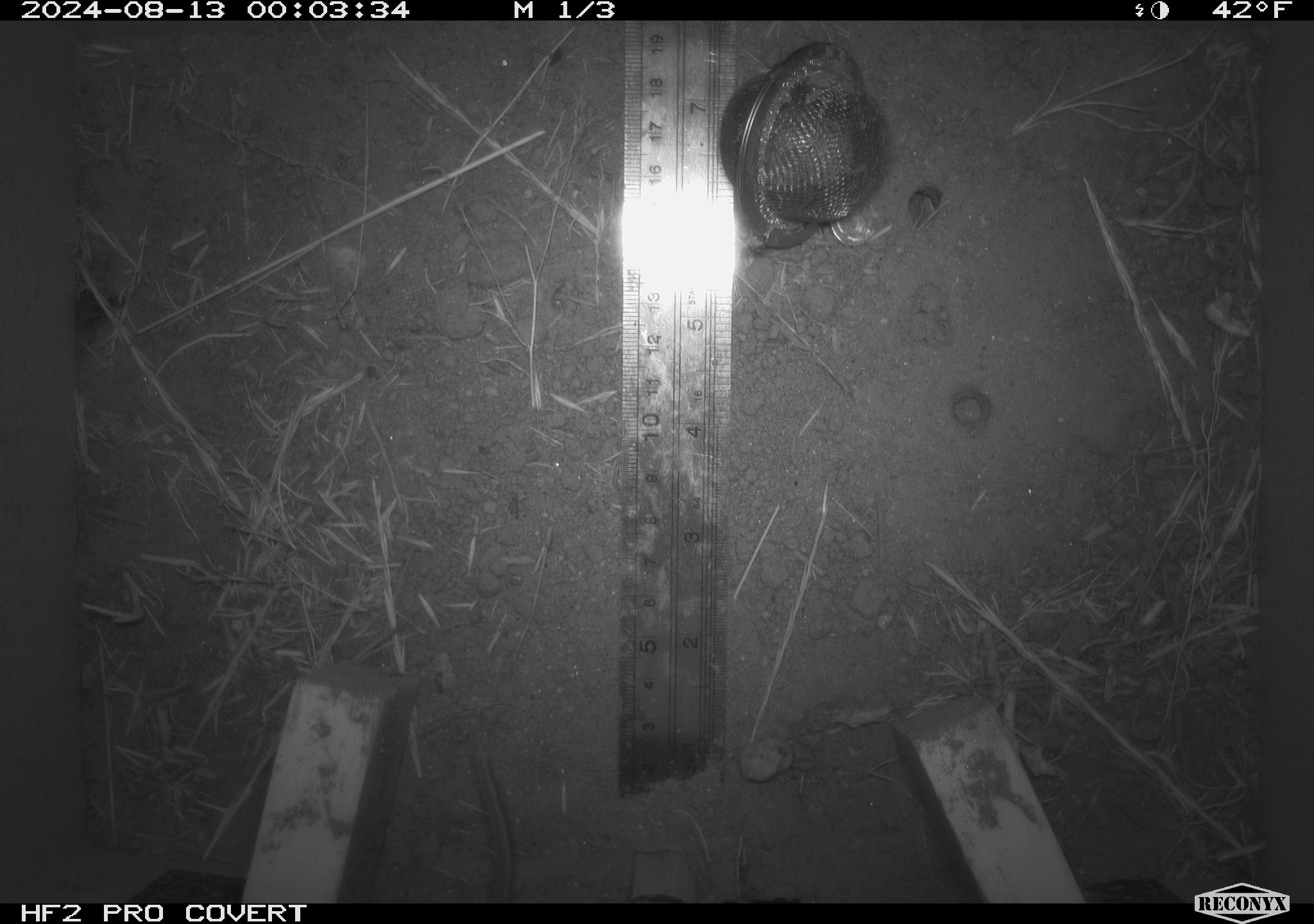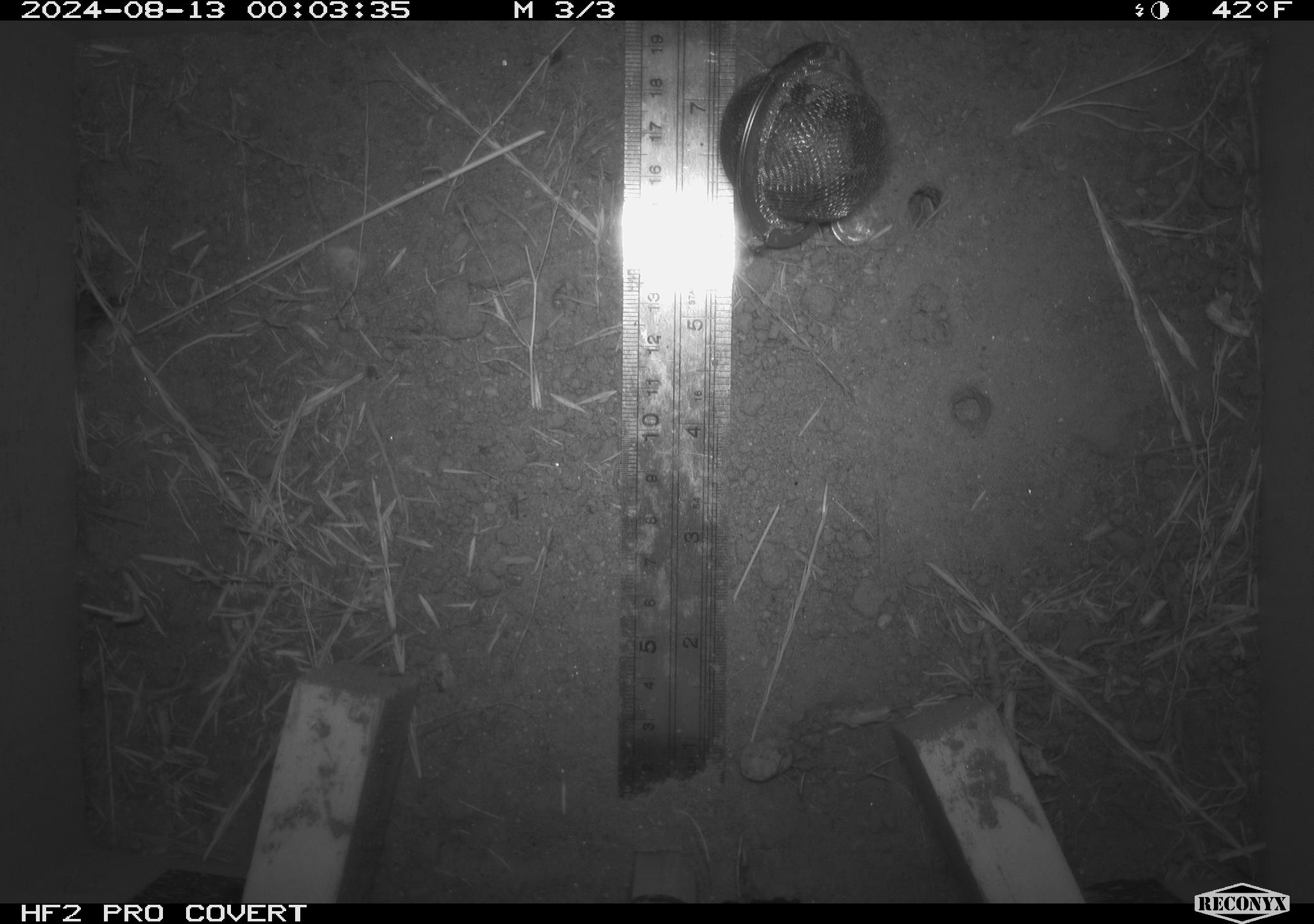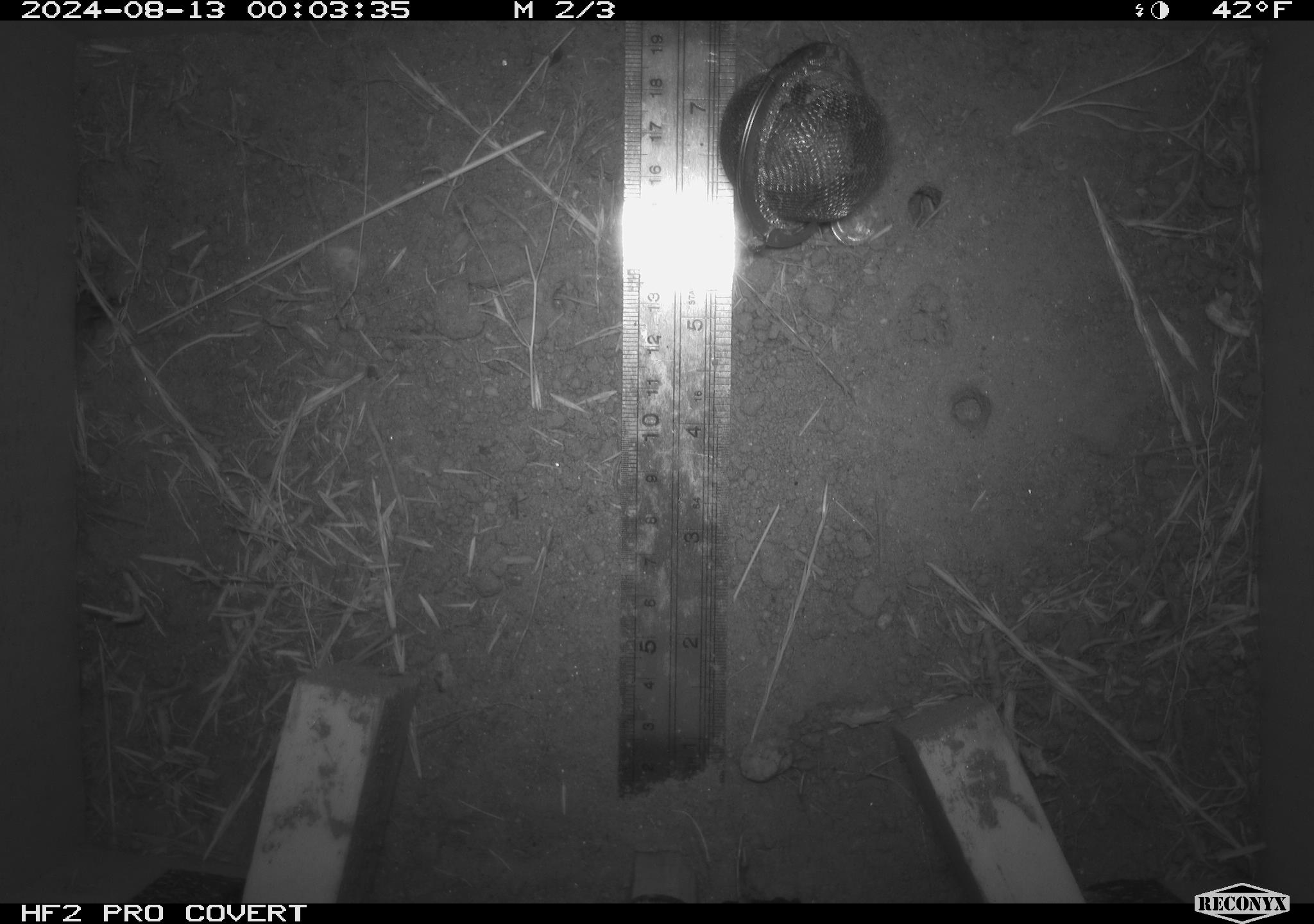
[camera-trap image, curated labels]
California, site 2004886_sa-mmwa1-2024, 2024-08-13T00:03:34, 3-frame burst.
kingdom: Animalia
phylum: Chordata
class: Mammalia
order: Rodentia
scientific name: Rodentia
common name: mouse species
Mouse species (Rodentia).